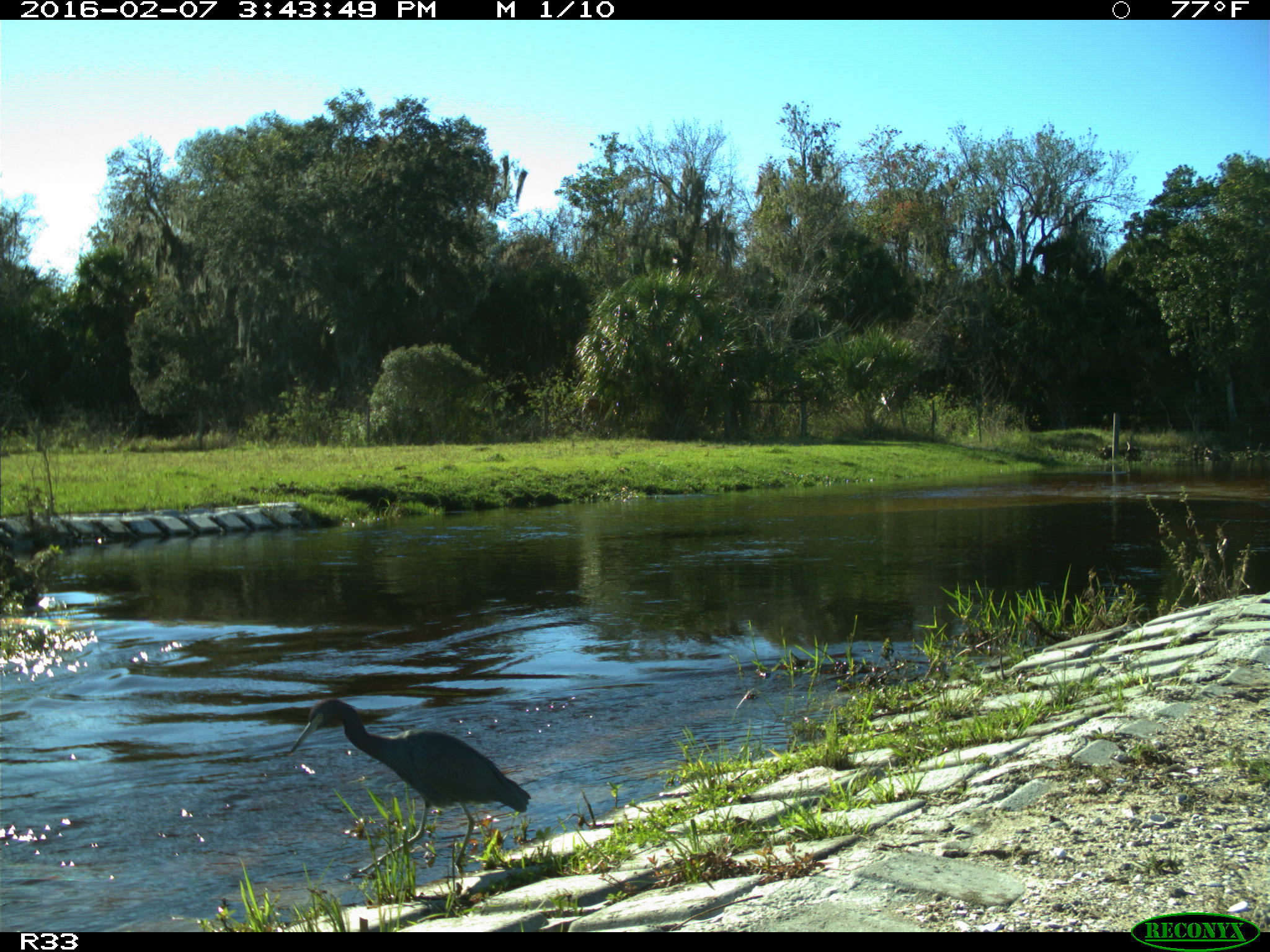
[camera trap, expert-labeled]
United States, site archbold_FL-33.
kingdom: Animalia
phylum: Chordata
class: Aves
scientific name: Aves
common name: birds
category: unidentified bird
Unidentified bird (birds) (Aves).